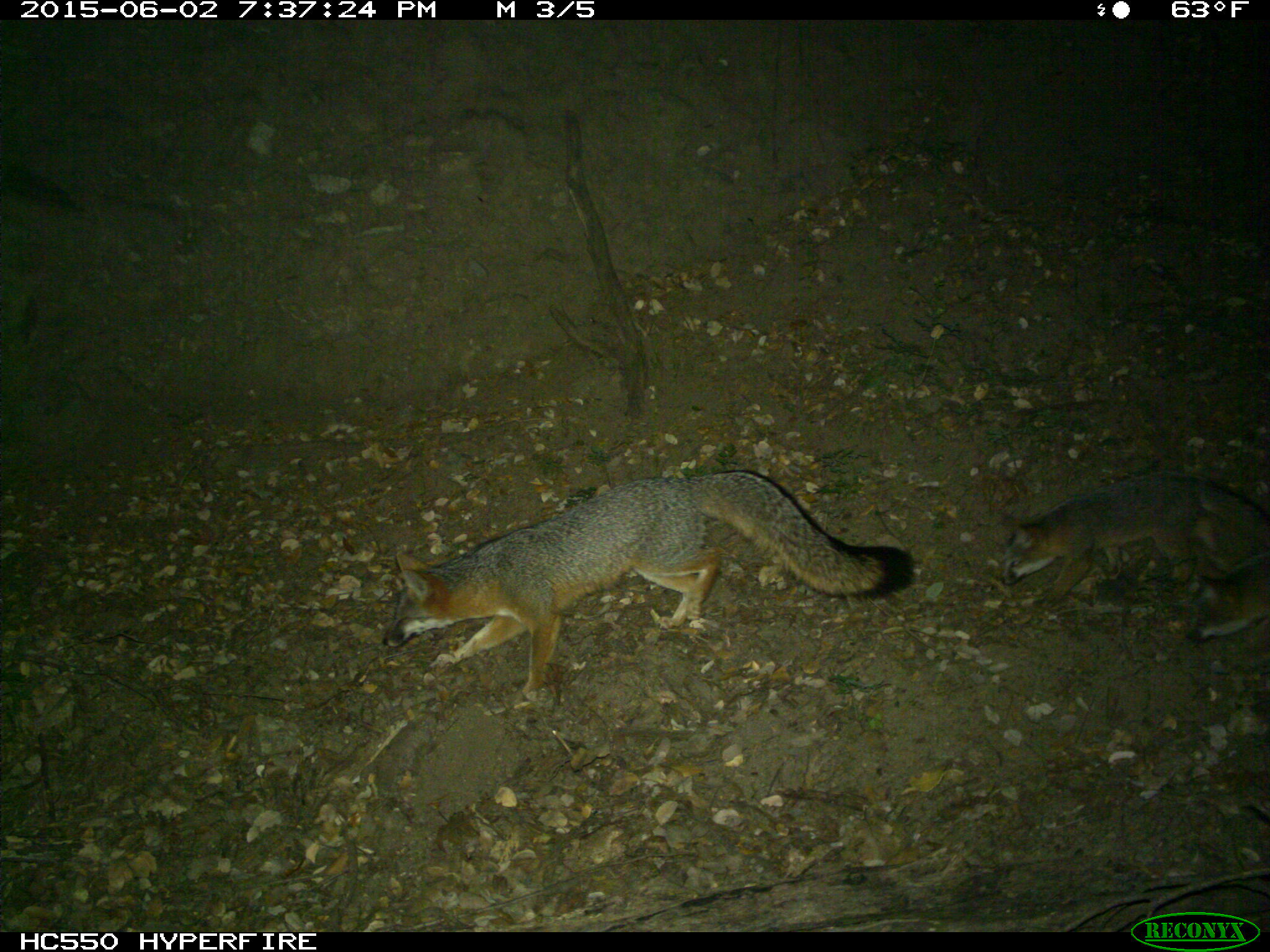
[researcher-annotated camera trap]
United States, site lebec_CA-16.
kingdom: Animalia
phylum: Chordata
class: Mammalia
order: Carnivora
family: Canidae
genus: Urocyon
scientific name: Urocyon cinereoargenteus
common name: gray fox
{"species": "Urocyon cinereoargenteus (gray fox)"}